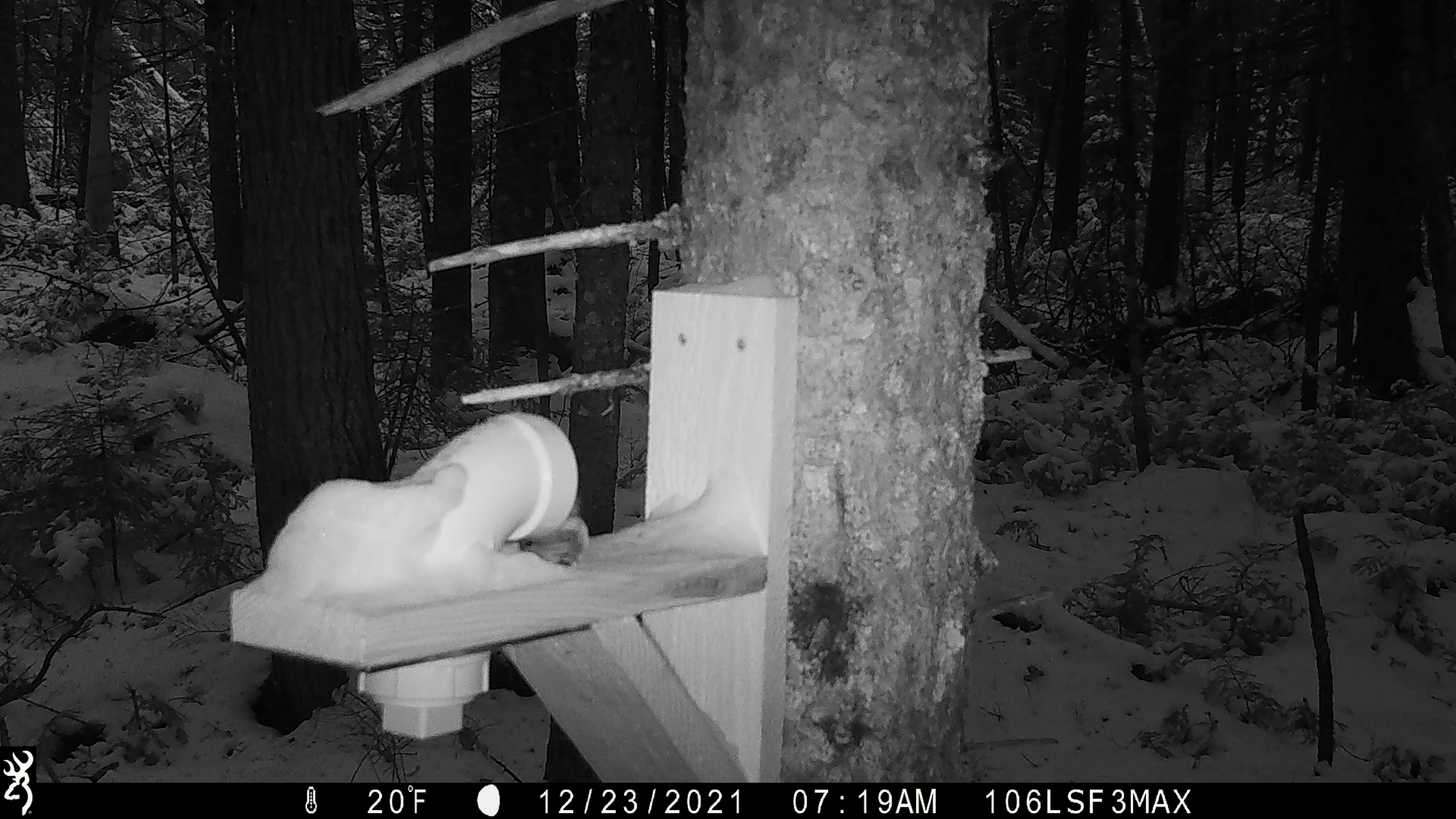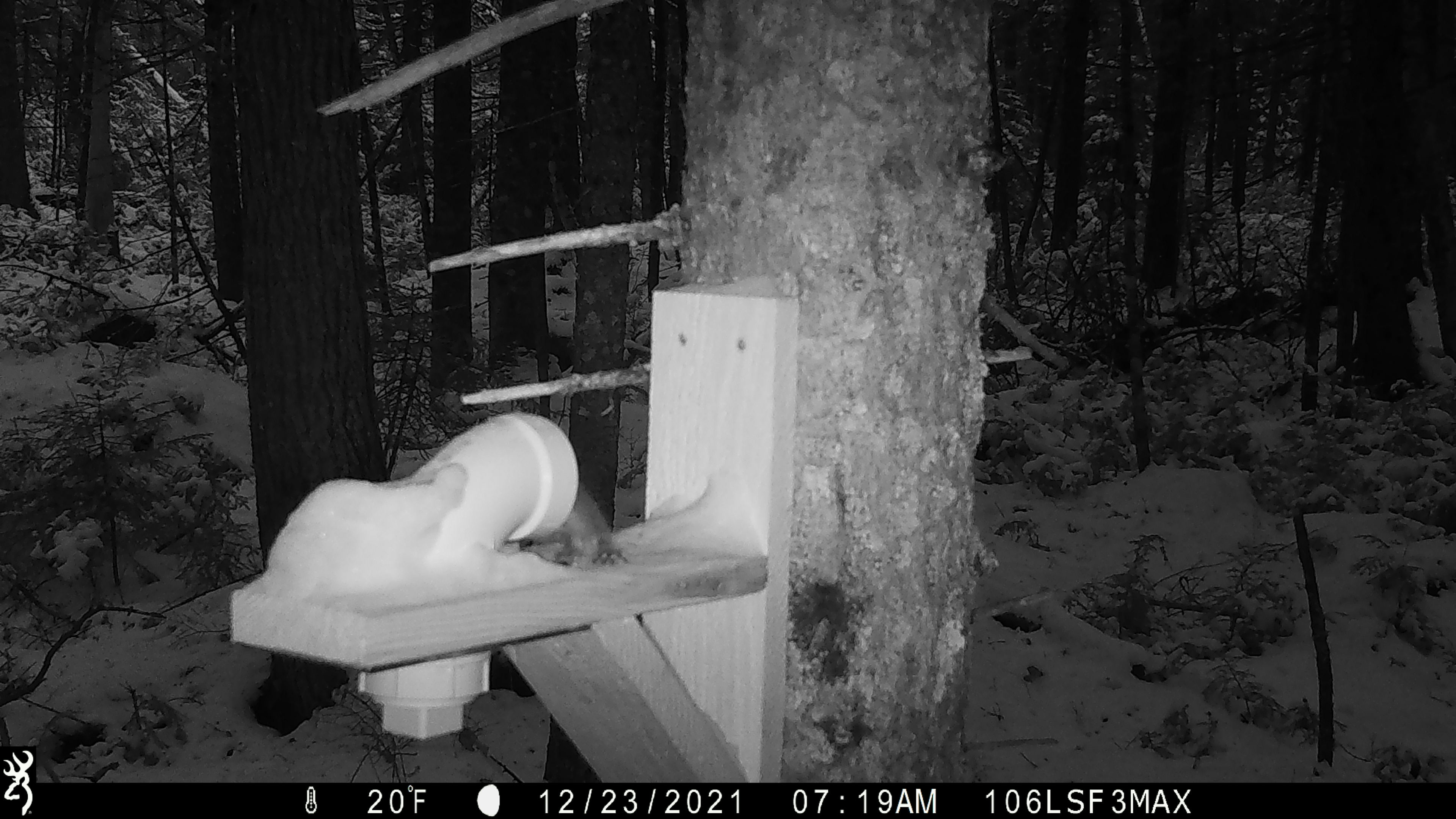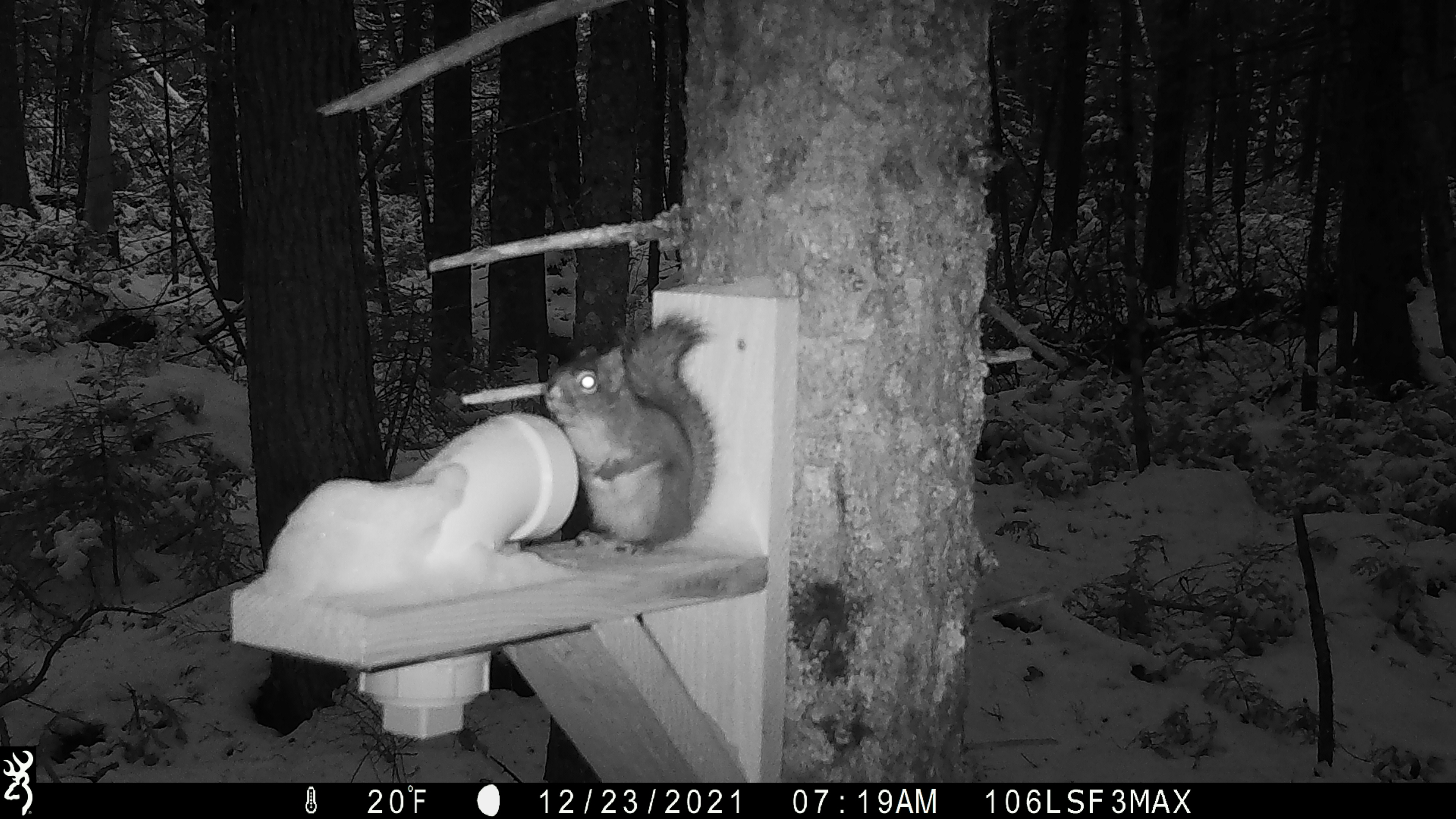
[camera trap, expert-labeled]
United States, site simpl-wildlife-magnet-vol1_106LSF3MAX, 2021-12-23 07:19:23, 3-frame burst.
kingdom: Animalia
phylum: Chordata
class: Mammalia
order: Rodentia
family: Sciuridae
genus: Tamiasciurus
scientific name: Tamiasciurus hudsonicus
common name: red squirrel